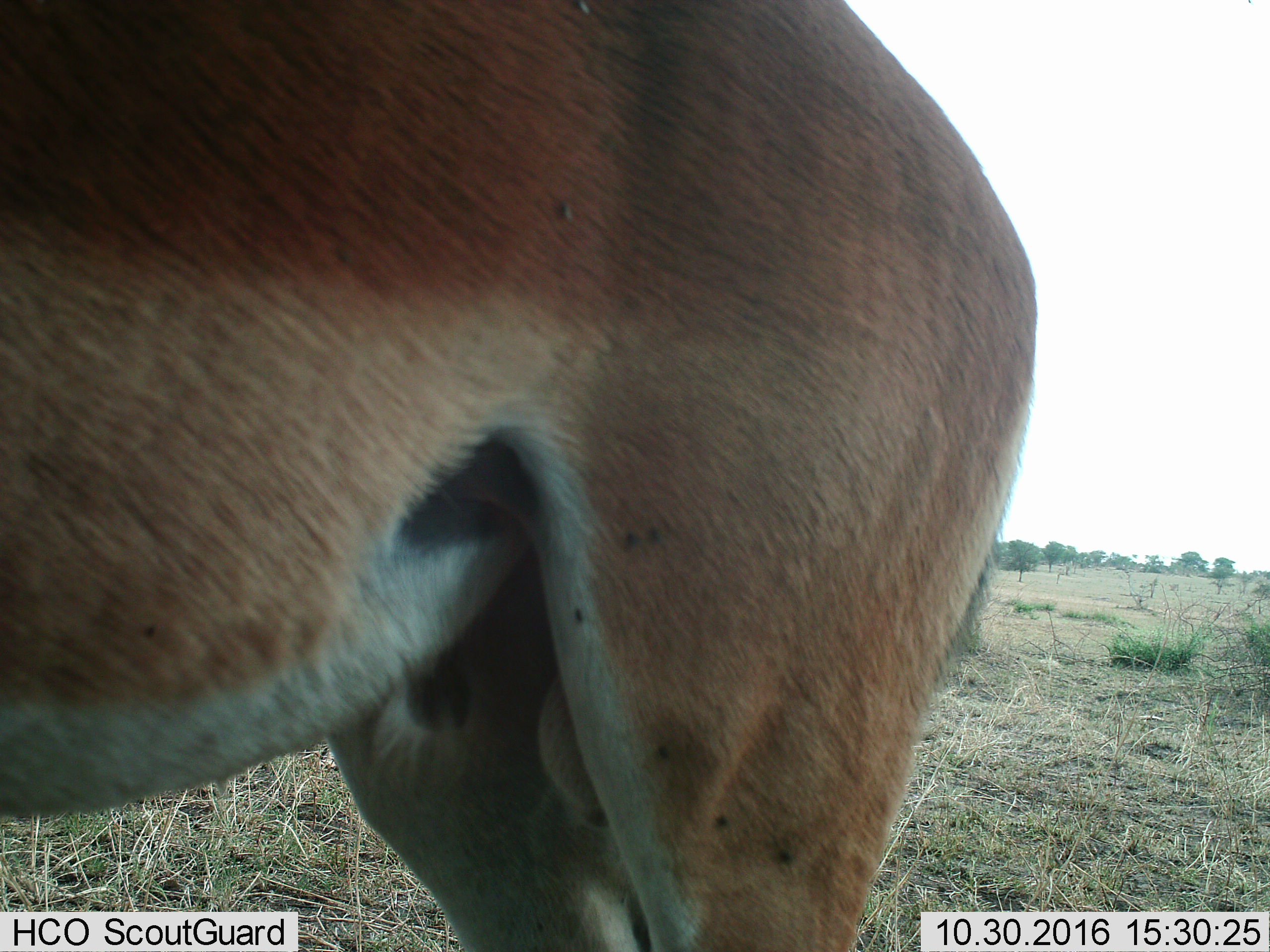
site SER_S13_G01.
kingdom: Animalia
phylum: Chordata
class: Mammalia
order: Artiodactyla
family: Bovidae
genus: Aepyceros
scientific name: Aepyceros melampus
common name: impala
Impala (Aepyceros melampus), count 1. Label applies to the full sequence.